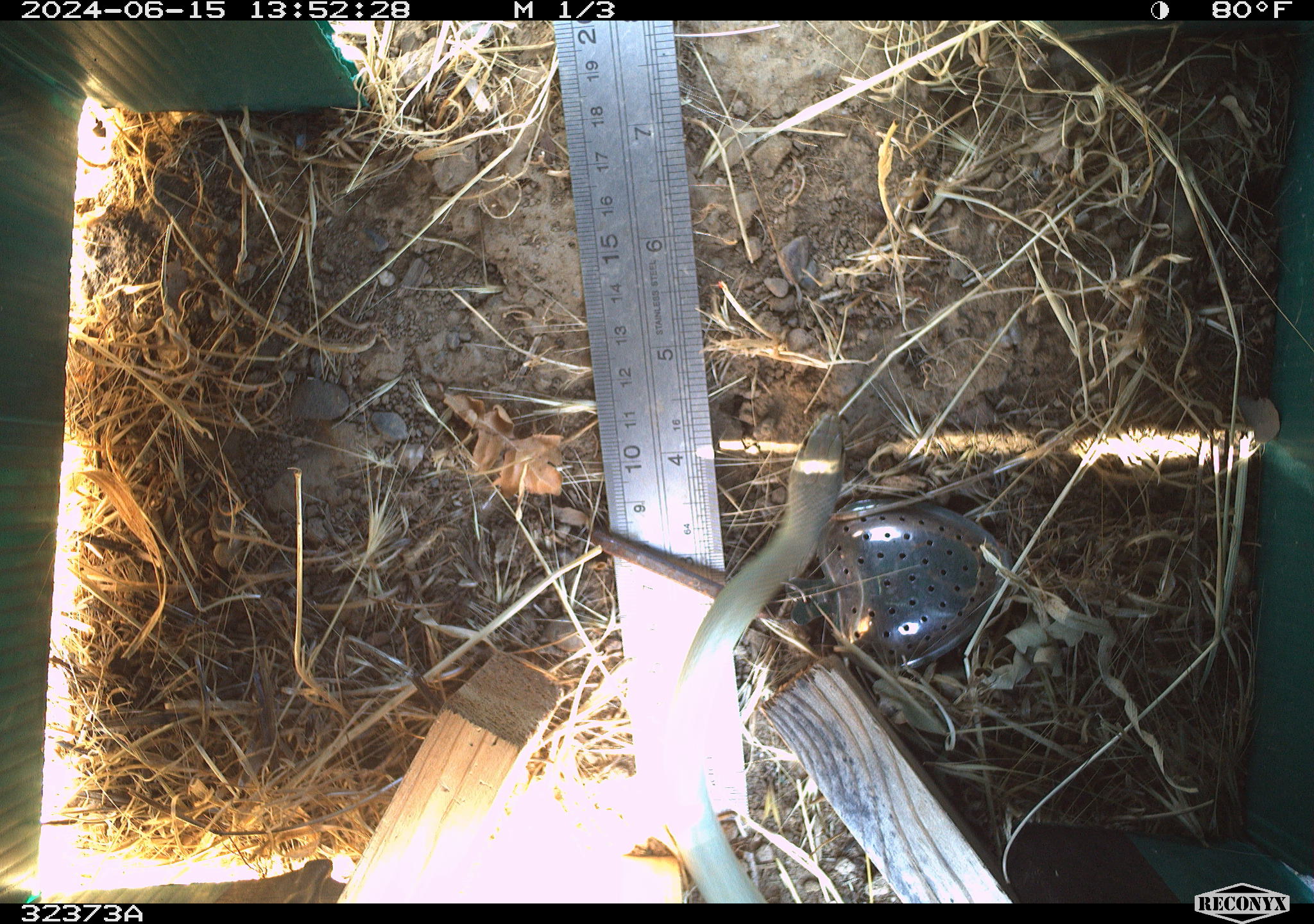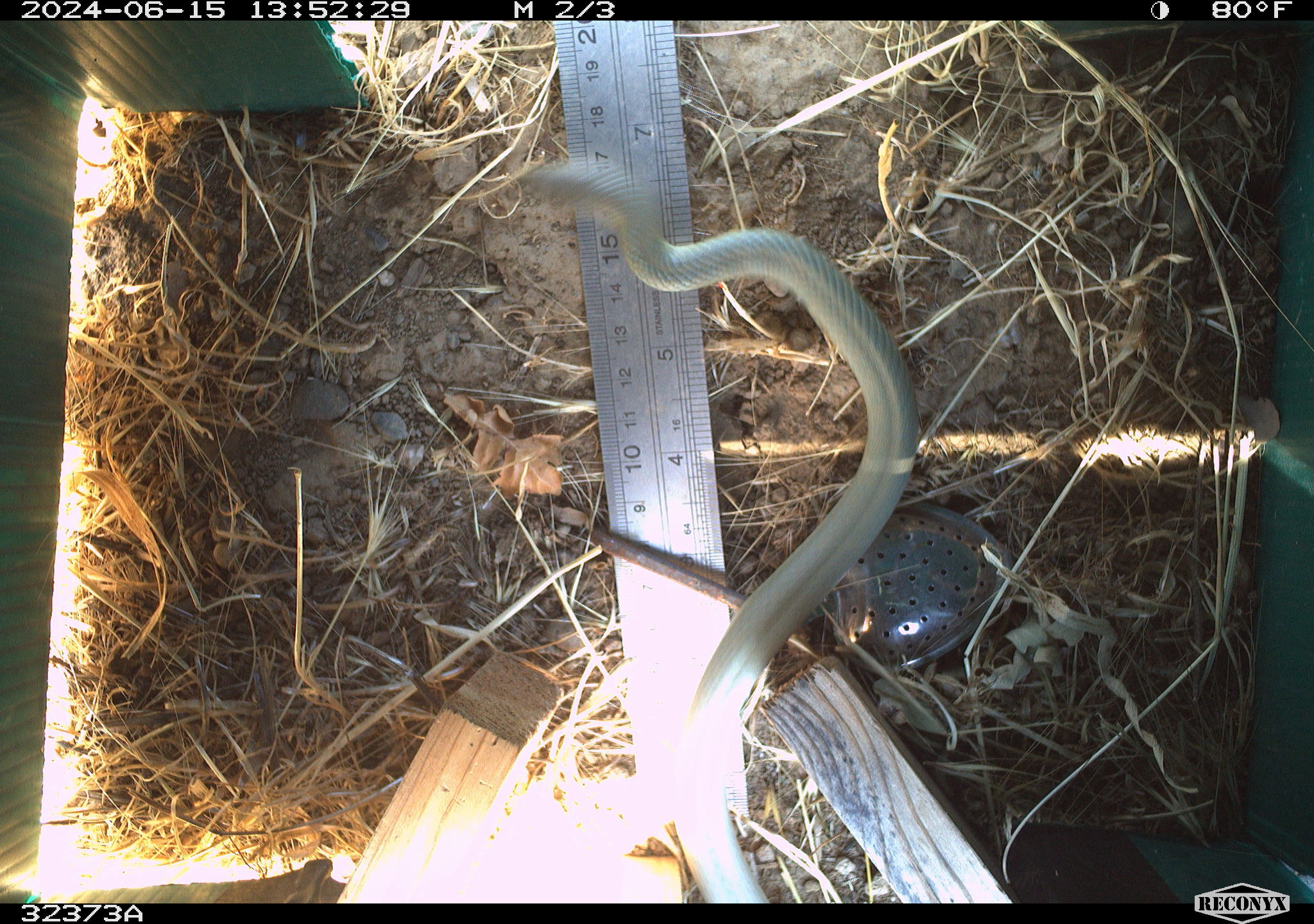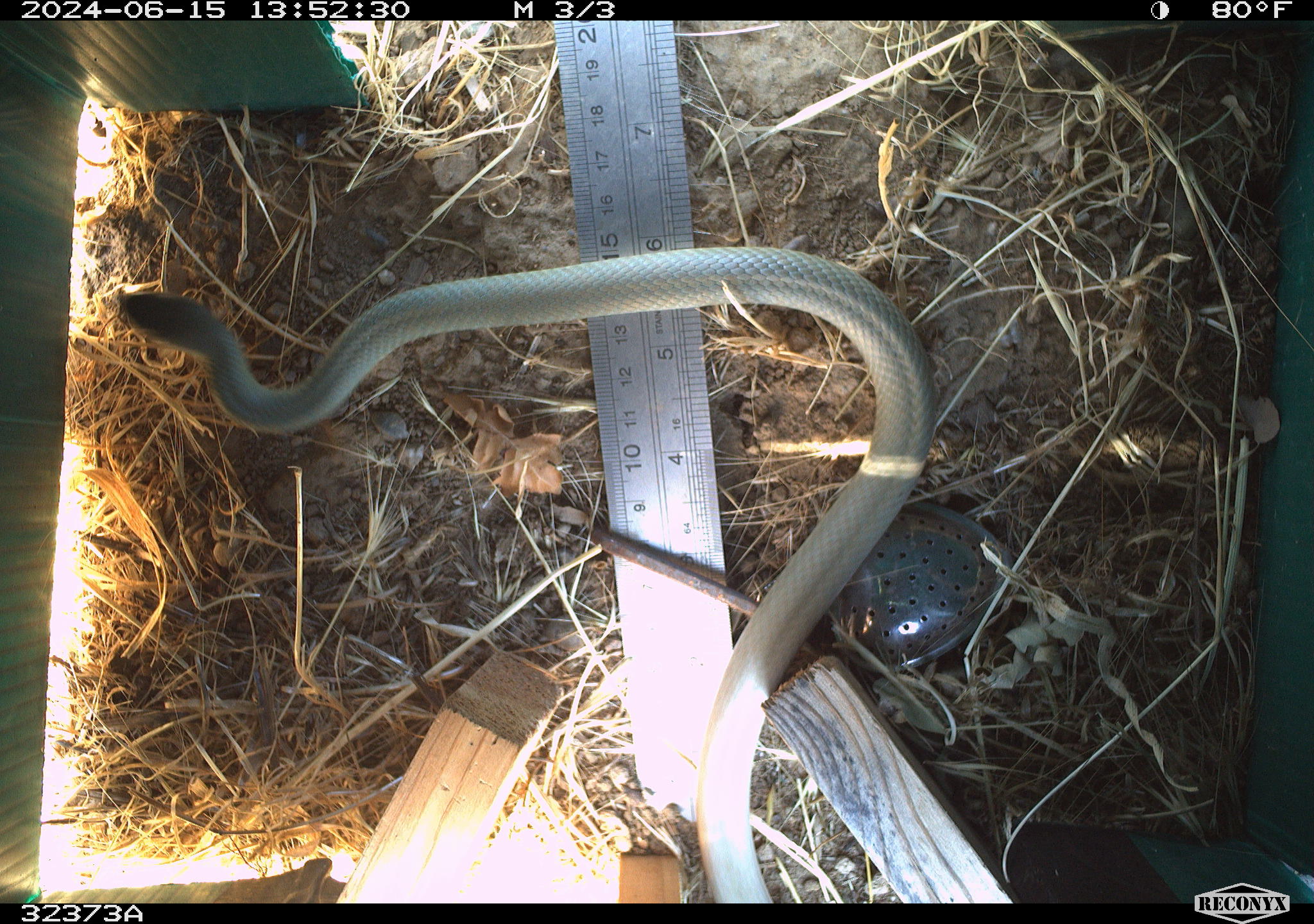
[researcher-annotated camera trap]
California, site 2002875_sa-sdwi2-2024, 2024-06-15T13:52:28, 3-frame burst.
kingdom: Animalia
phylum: Chordata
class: Reptilia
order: Squamata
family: Colubridae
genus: Coluber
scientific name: Coluber constrictor mormon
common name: western yellow-bellied racer